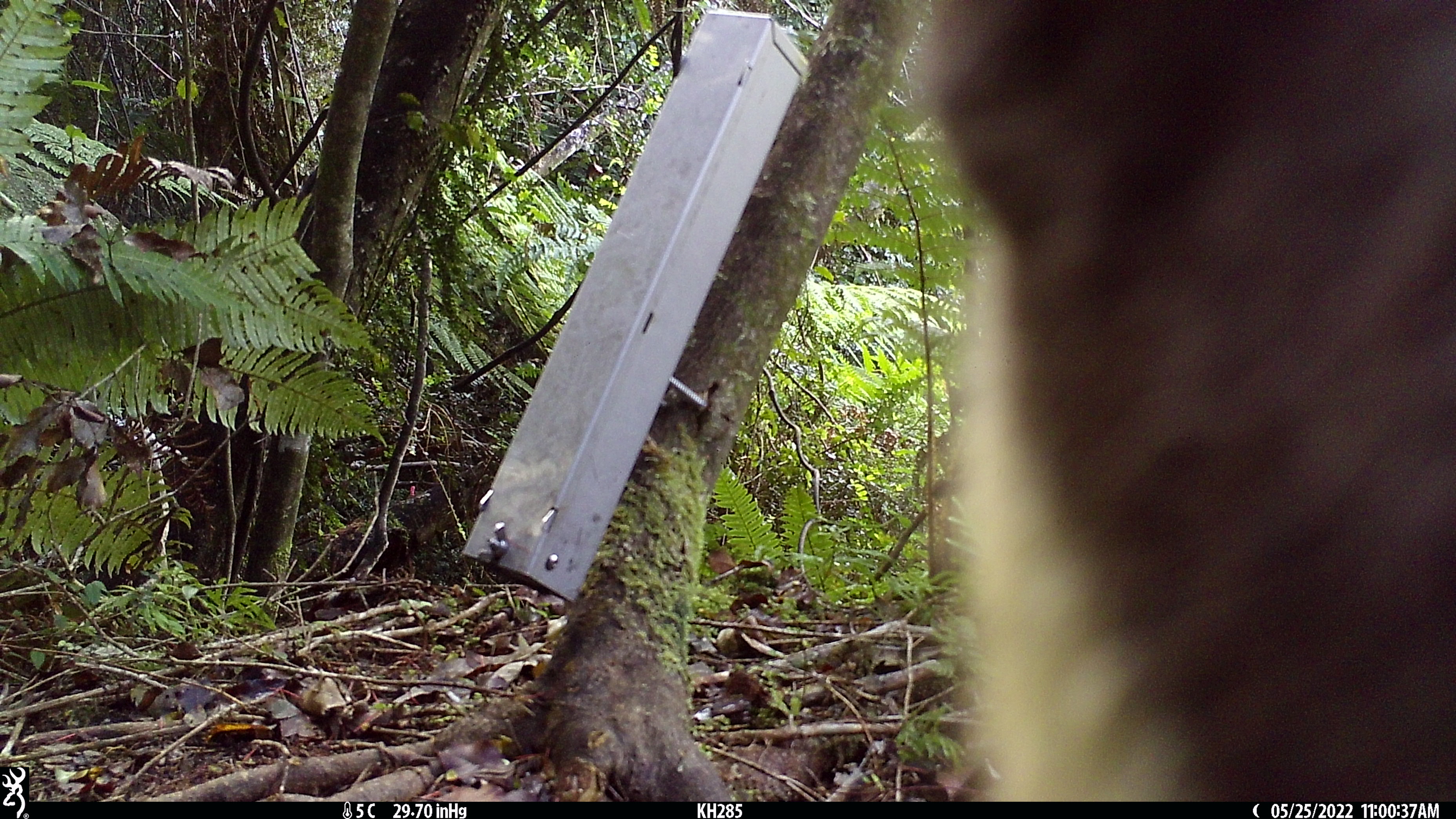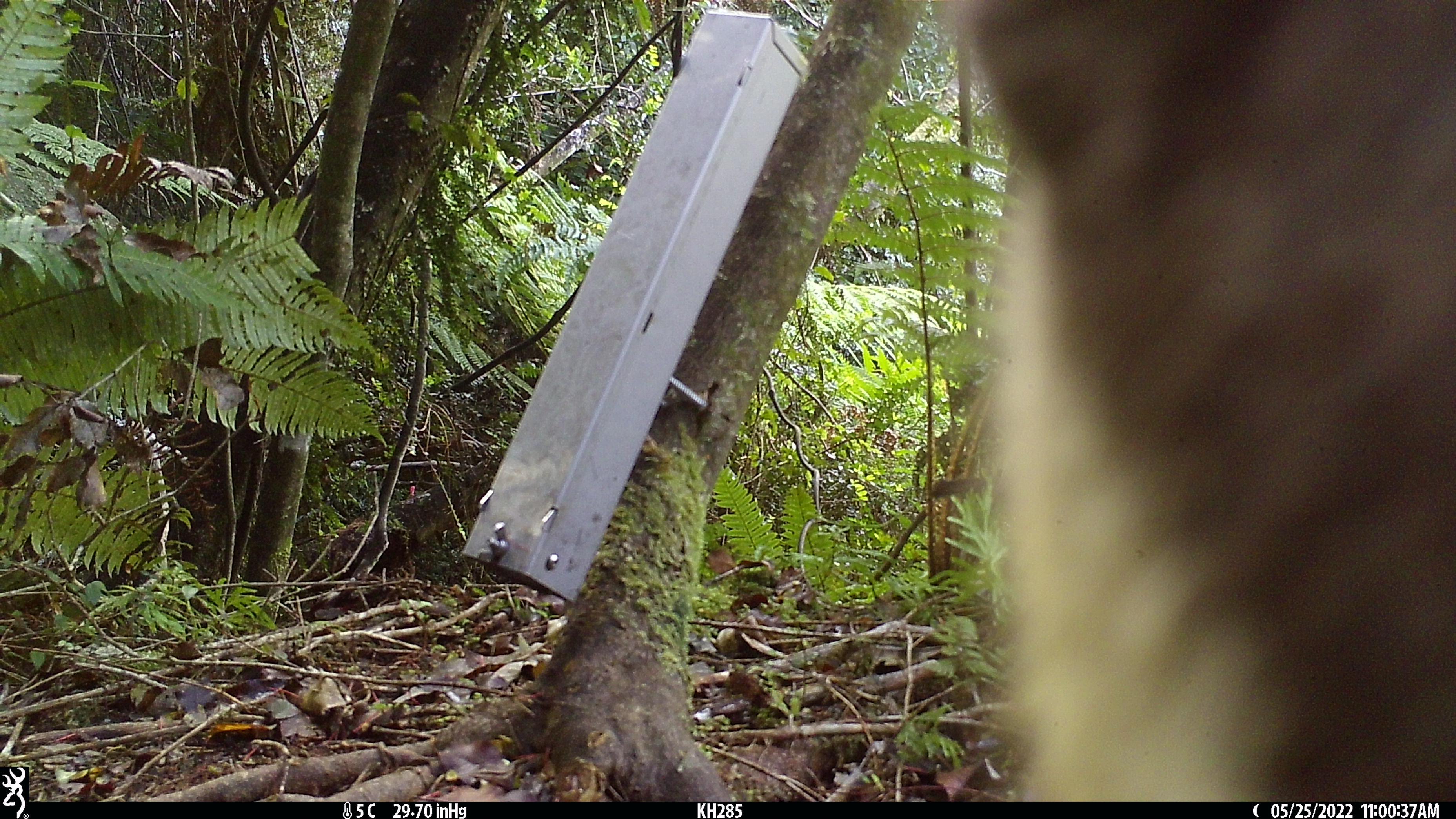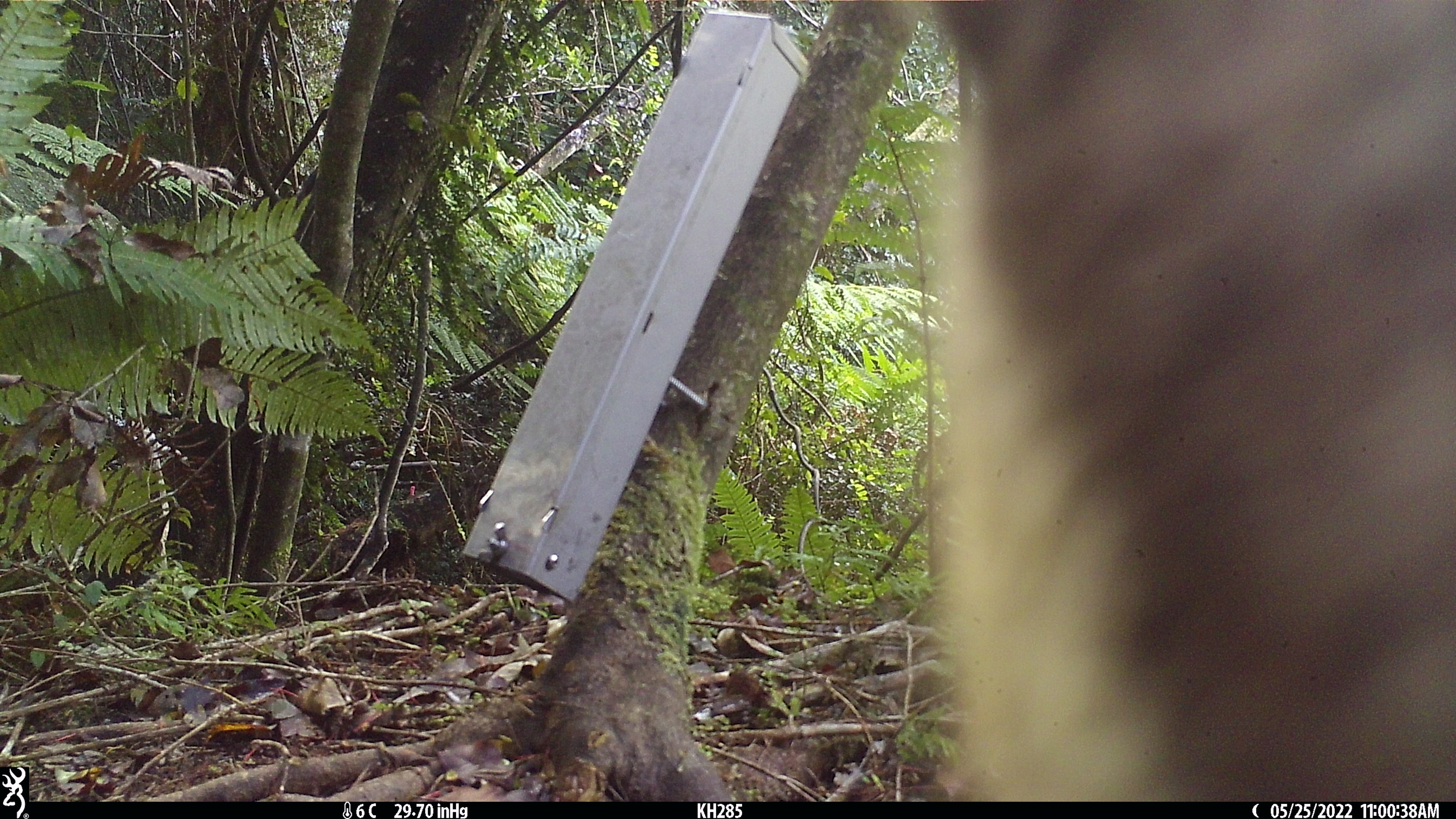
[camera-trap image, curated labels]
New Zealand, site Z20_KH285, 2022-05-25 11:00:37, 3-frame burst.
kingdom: Animalia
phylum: Chordata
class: Mammalia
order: Artiodactyla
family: Bovidae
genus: Rupicapra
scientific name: Rupicapra rupicapra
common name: alpine chamois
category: chamois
Chamois (alpine chamois) (Rupicapra rupicapra).